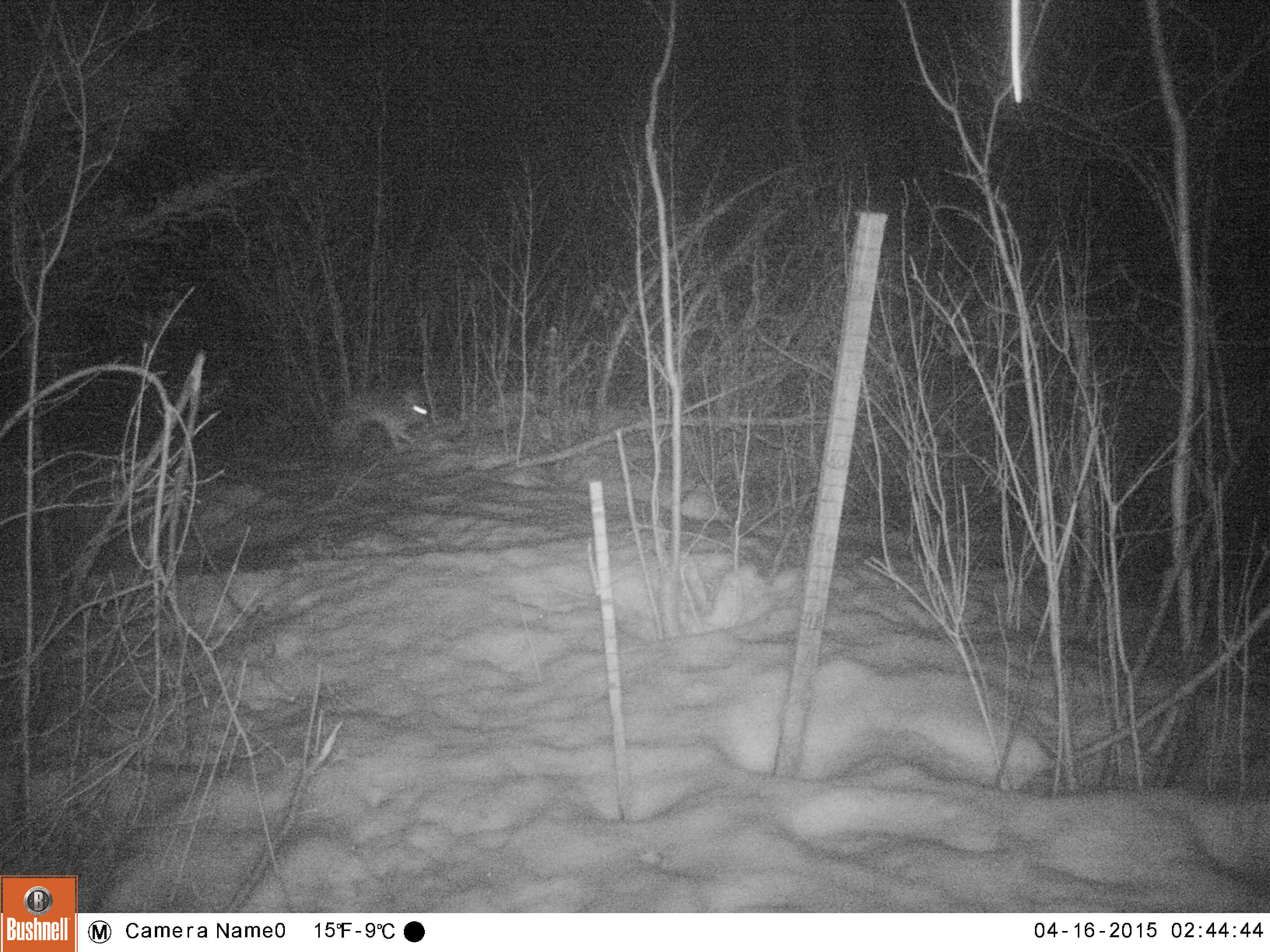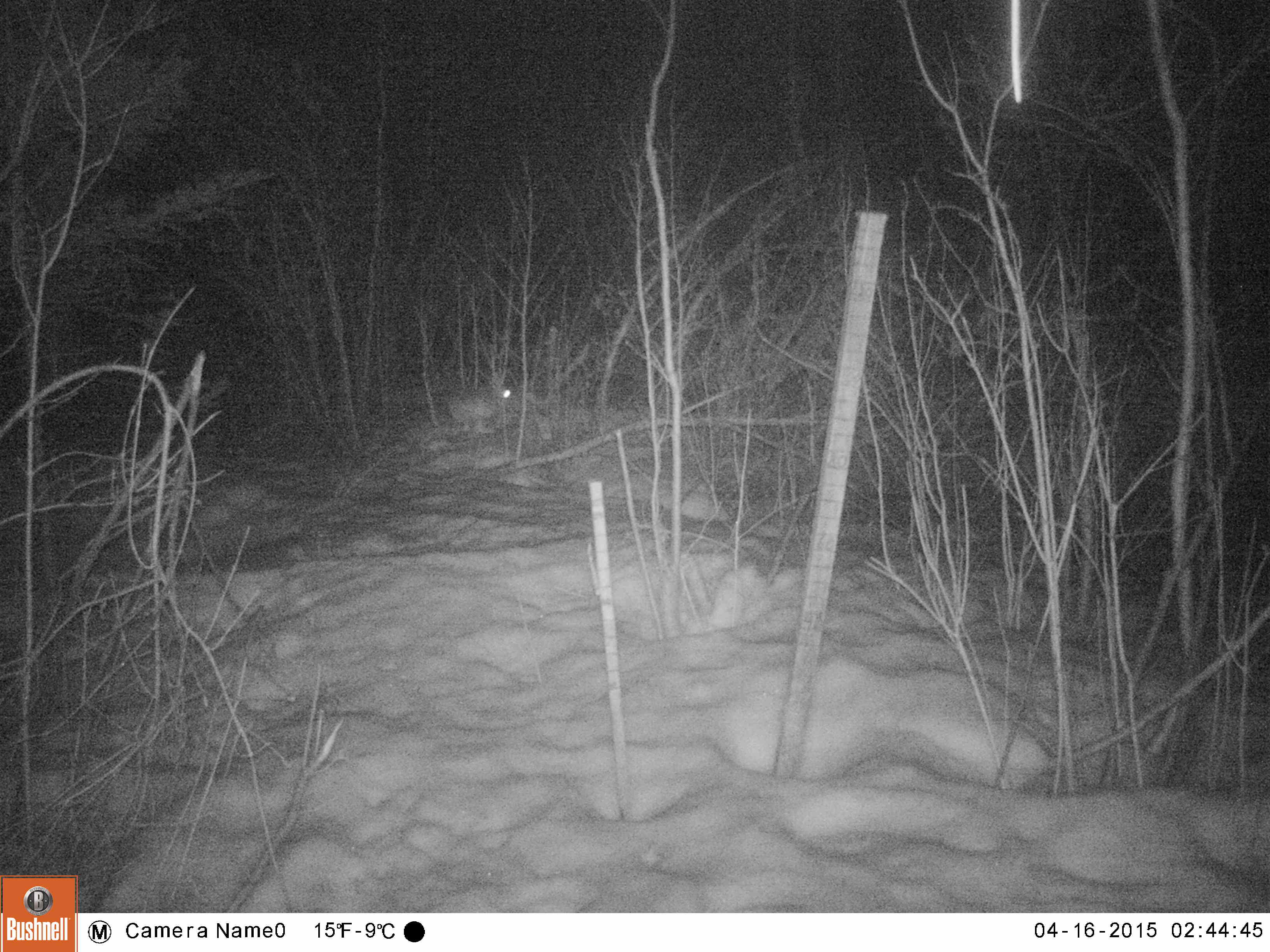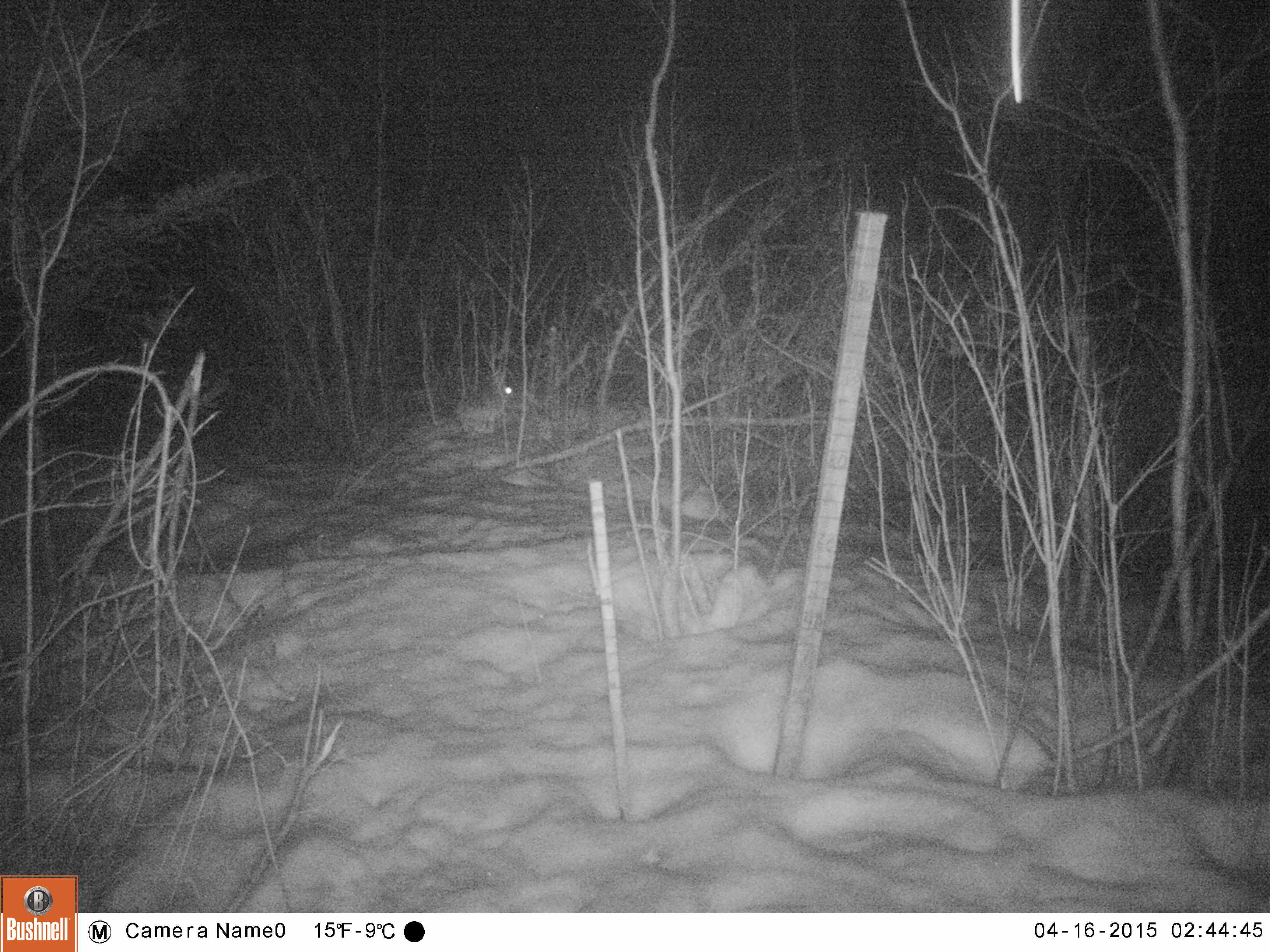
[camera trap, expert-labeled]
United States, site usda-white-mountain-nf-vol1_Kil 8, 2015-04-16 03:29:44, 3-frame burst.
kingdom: Animalia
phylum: Chordata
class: Mammalia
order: Lagomorpha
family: Leporidae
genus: Lepus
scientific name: Lepus americanus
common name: snowshoe hare